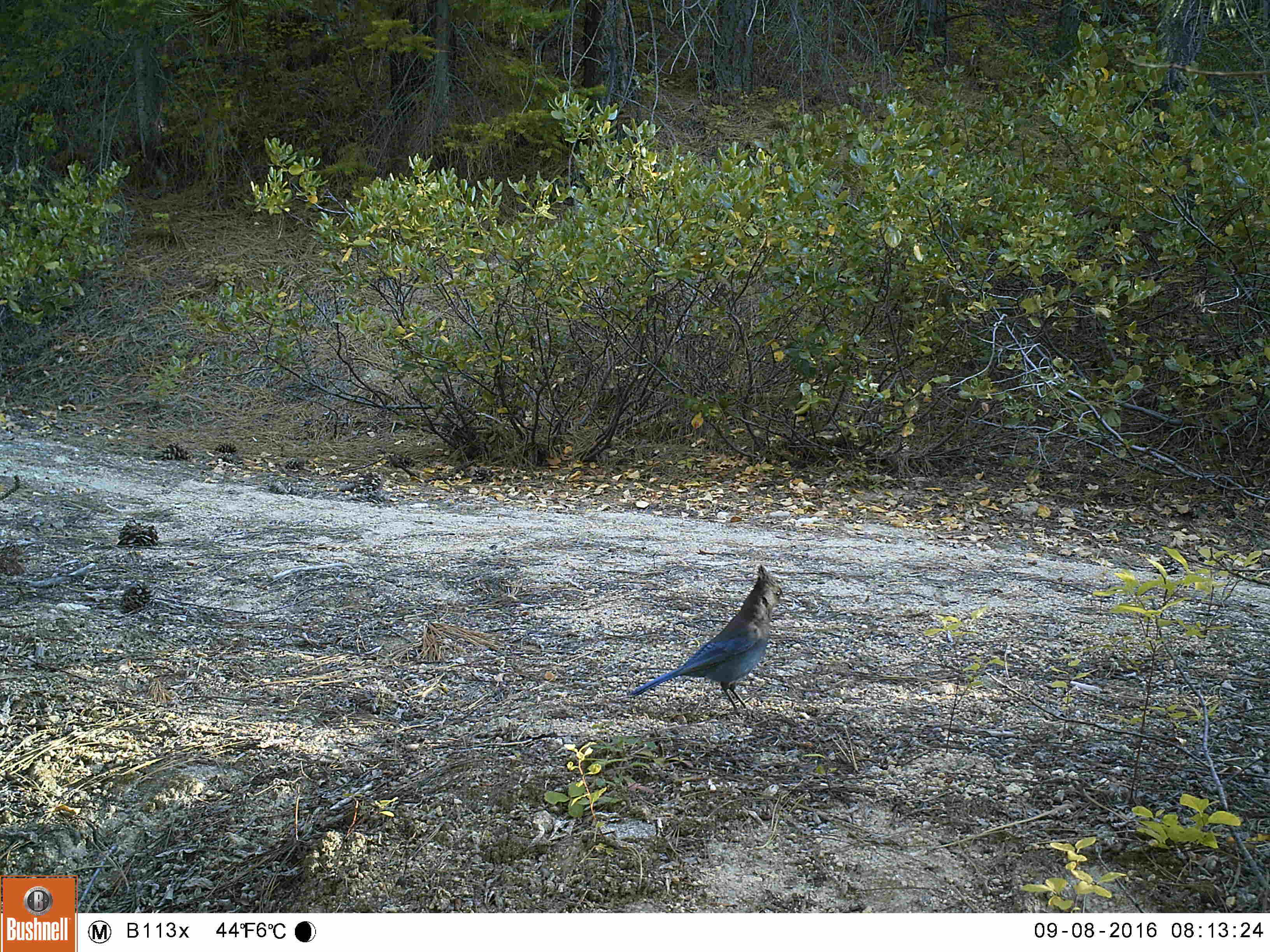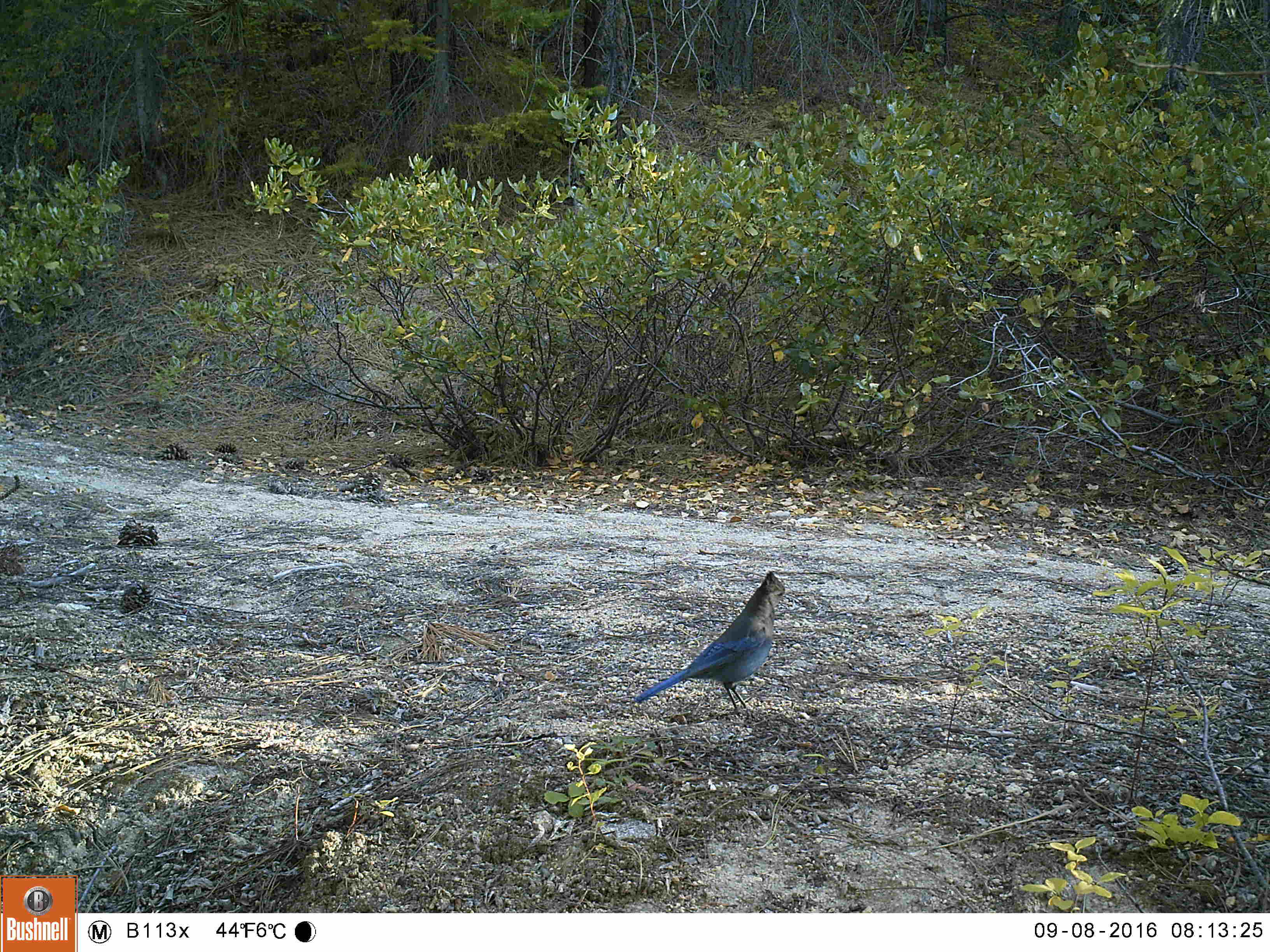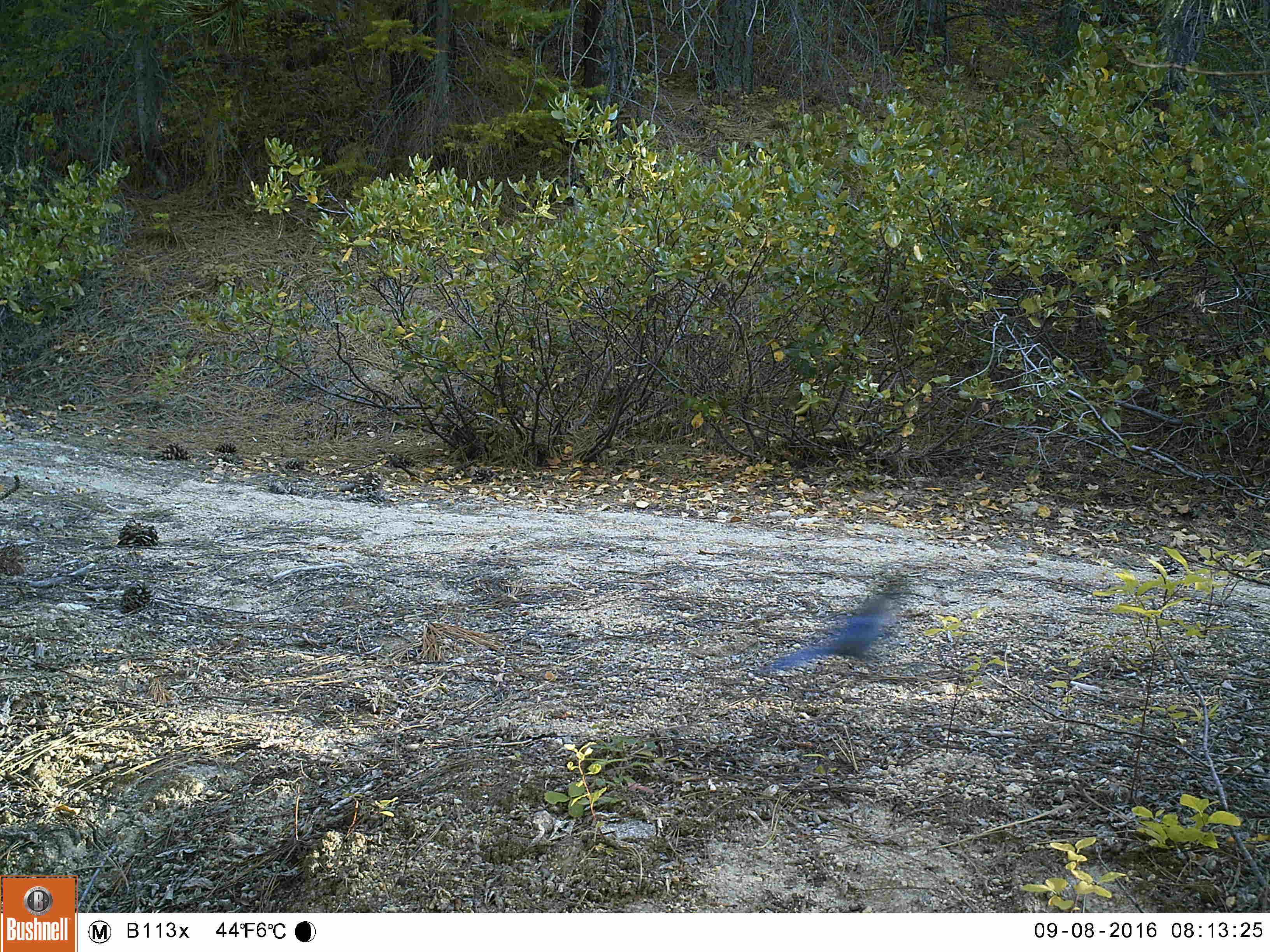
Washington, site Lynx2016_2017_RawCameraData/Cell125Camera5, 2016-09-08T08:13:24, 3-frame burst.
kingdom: Animalia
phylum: Chordata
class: Aves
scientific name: Aves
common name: birds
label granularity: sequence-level